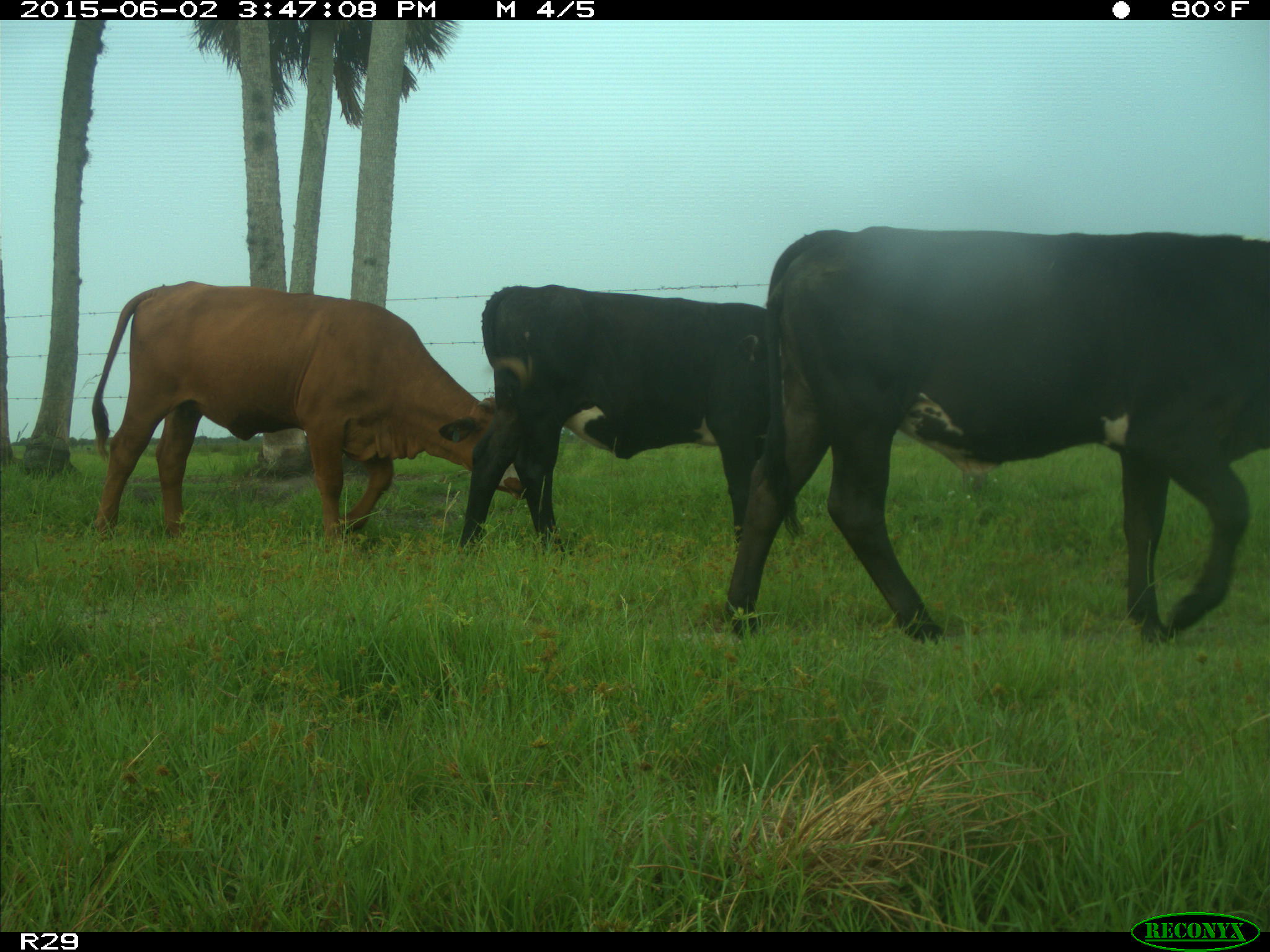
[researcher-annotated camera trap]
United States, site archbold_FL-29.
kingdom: Animalia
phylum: Chordata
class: Mammalia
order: Artiodactyla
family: Bovidae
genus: Bos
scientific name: Bos taurus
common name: domestic cow